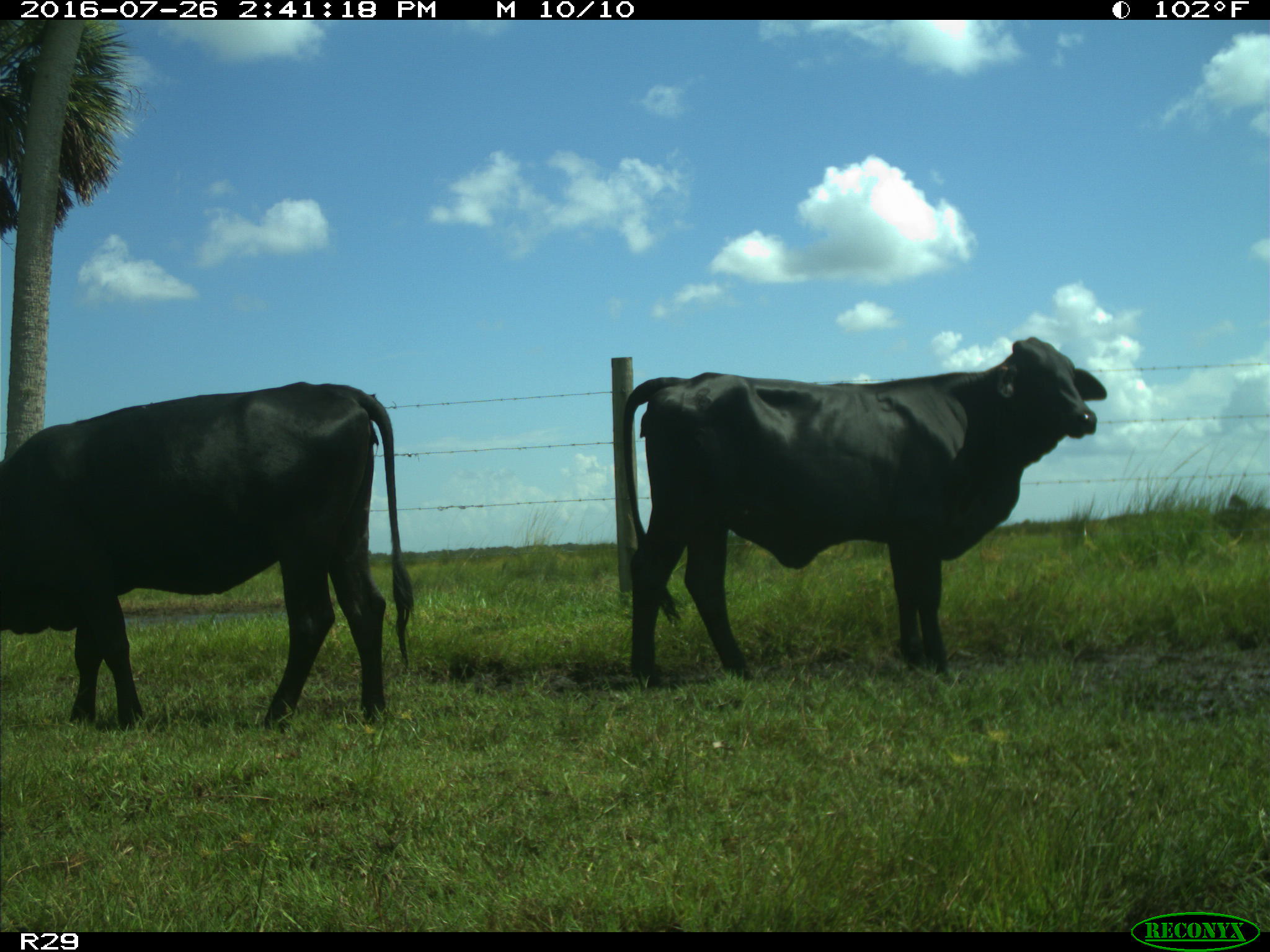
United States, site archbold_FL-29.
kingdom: Animalia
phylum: Chordata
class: Mammalia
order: Artiodactyla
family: Bovidae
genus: Bos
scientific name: Bos taurus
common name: domestic cow